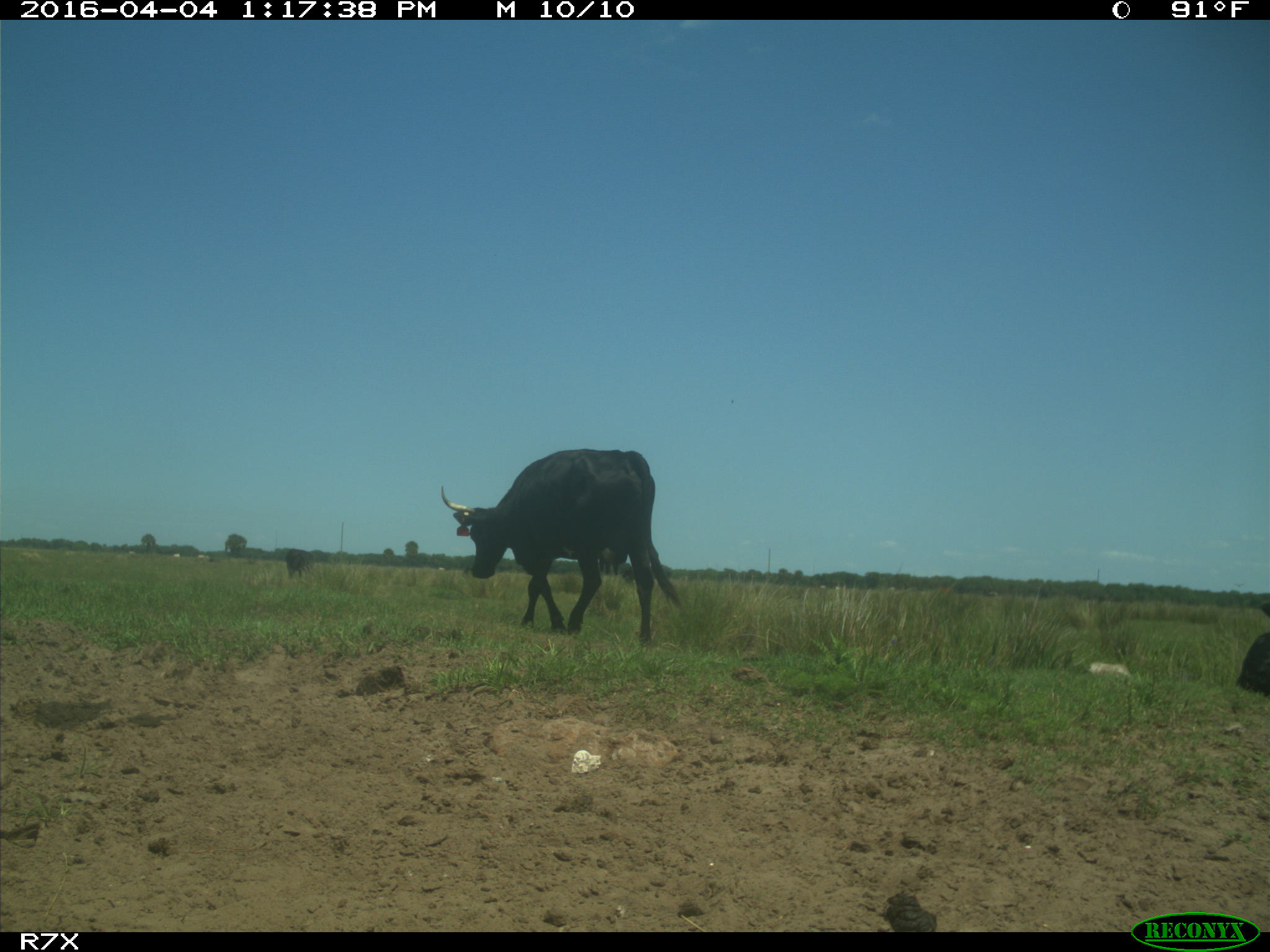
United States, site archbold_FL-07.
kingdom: Animalia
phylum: Chordata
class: Mammalia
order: Artiodactyla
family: Bovidae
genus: Bos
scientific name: Bos taurus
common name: domestic cow